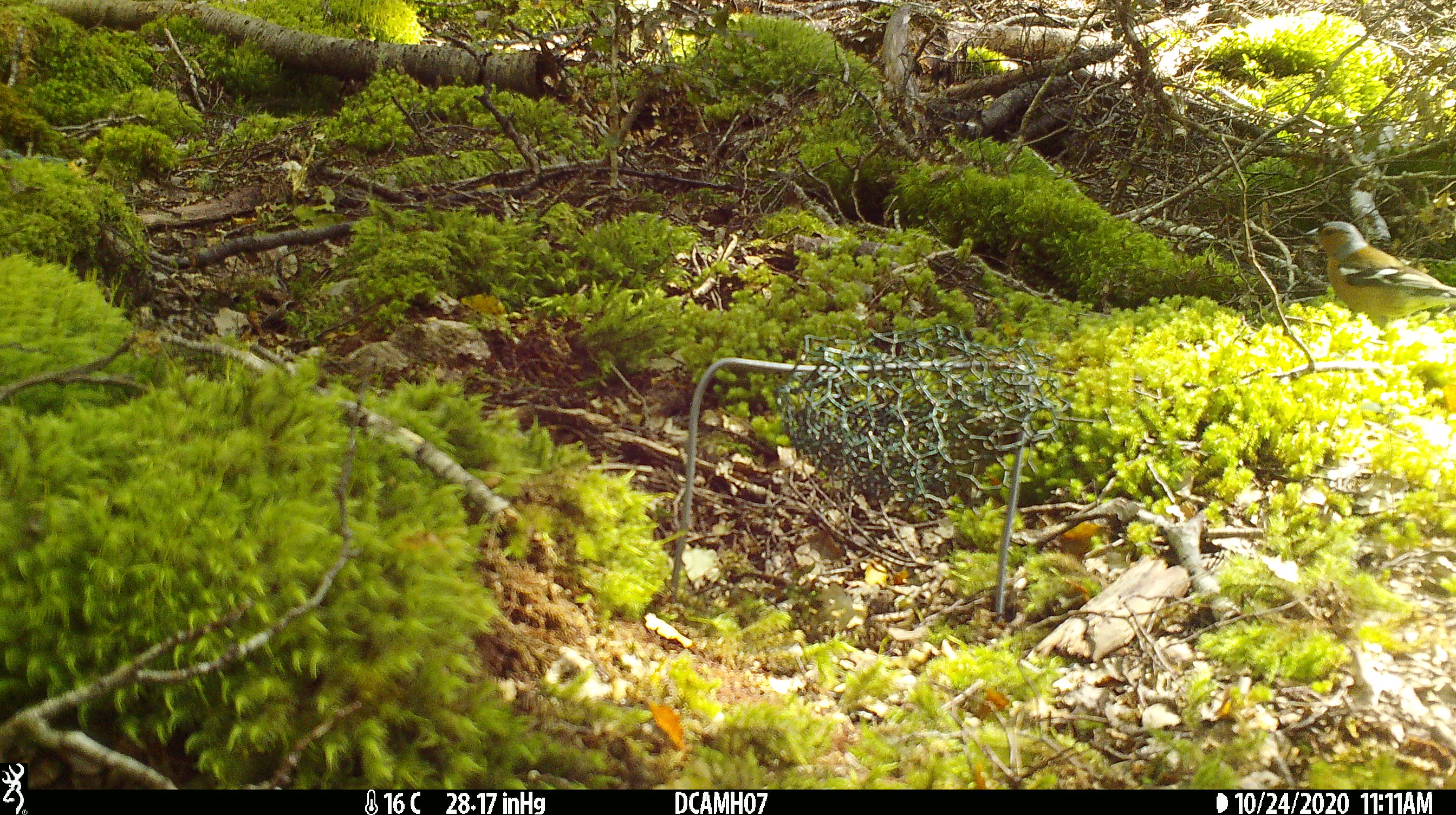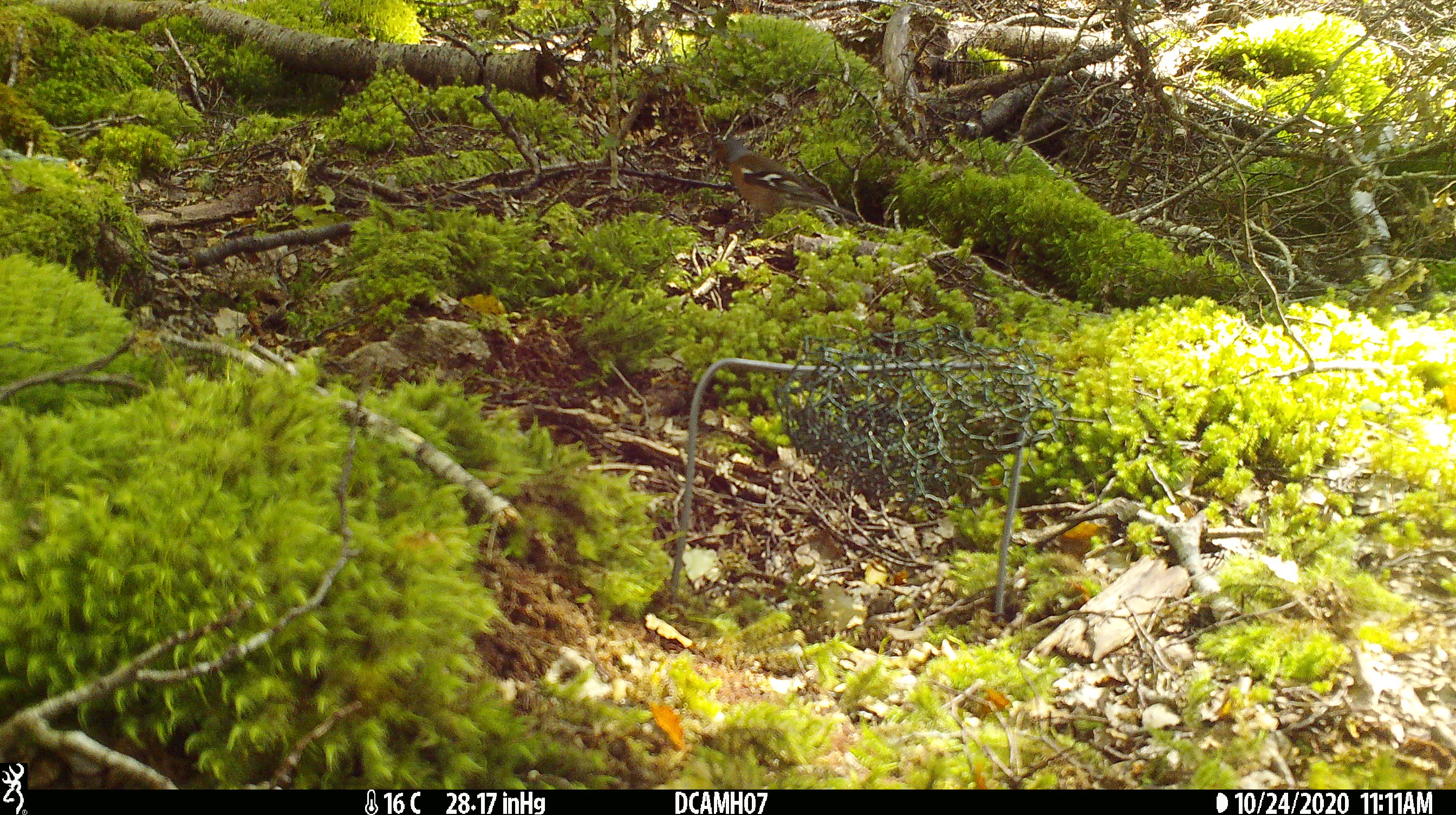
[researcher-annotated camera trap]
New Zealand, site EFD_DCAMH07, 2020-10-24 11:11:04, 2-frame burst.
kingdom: Animalia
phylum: Chordata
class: Aves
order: Passeriformes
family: Fringillidae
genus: Fringilla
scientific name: Fringilla coelebs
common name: common chaffinch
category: chaffinch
Chaffinch (common chaffinch) (Fringilla coelebs).